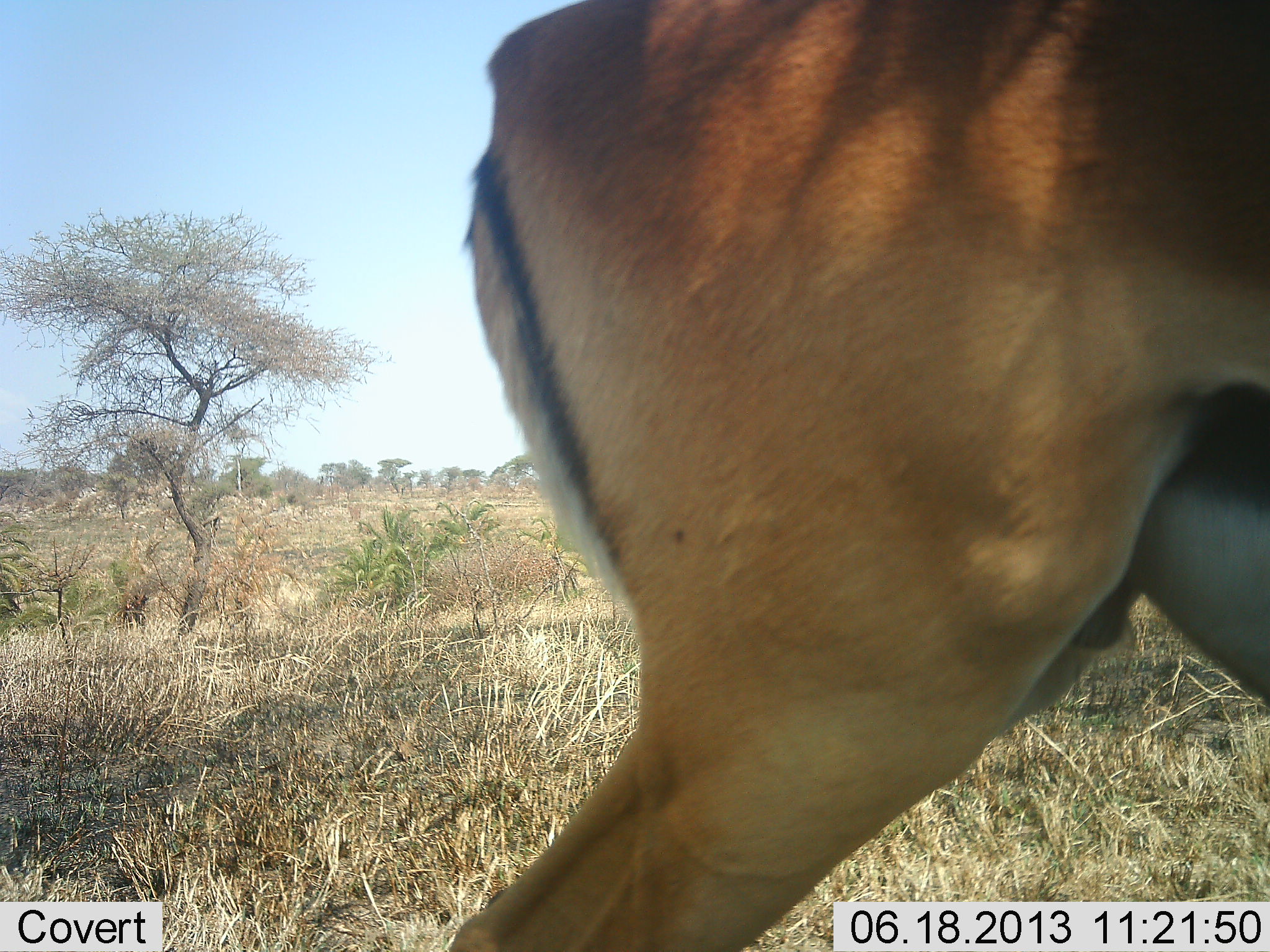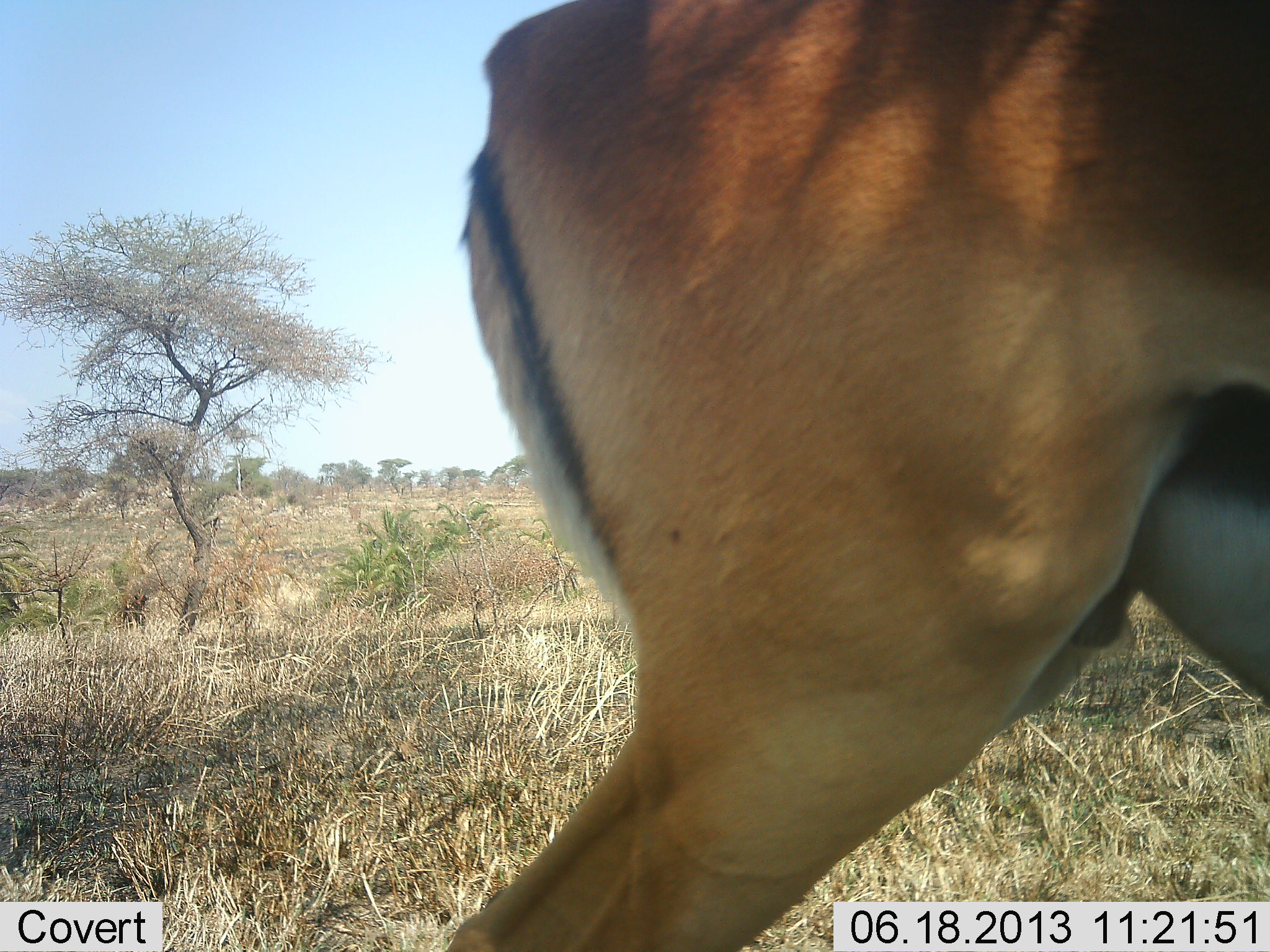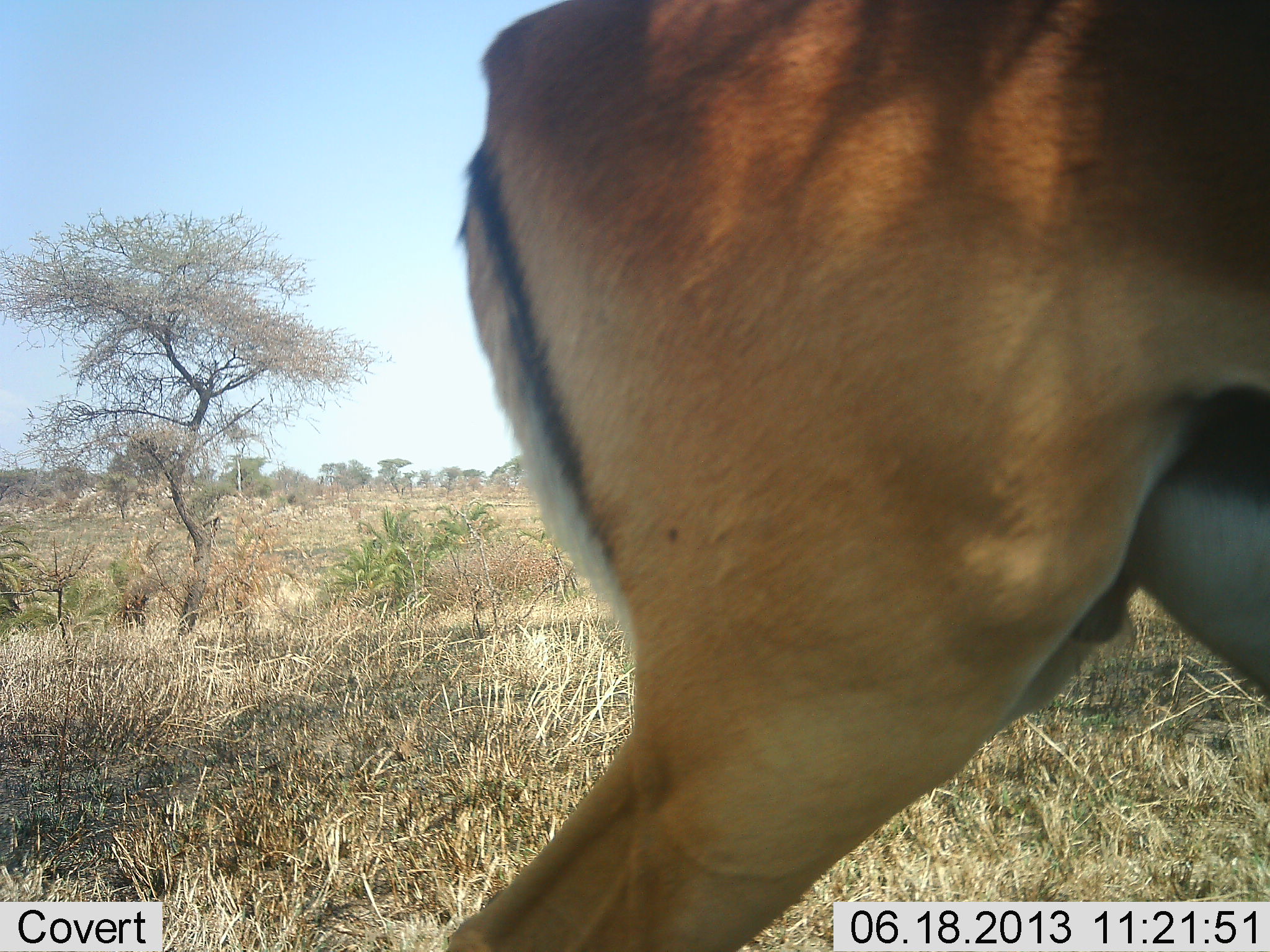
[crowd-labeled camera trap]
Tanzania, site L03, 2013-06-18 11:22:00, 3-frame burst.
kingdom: Animalia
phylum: Chordata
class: Mammalia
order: Artiodactyla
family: Bovidae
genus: Nanger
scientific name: Nanger granti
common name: grant's gazelle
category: gazellegrants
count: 1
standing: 75%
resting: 0%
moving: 25%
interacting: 0%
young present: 0%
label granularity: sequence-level